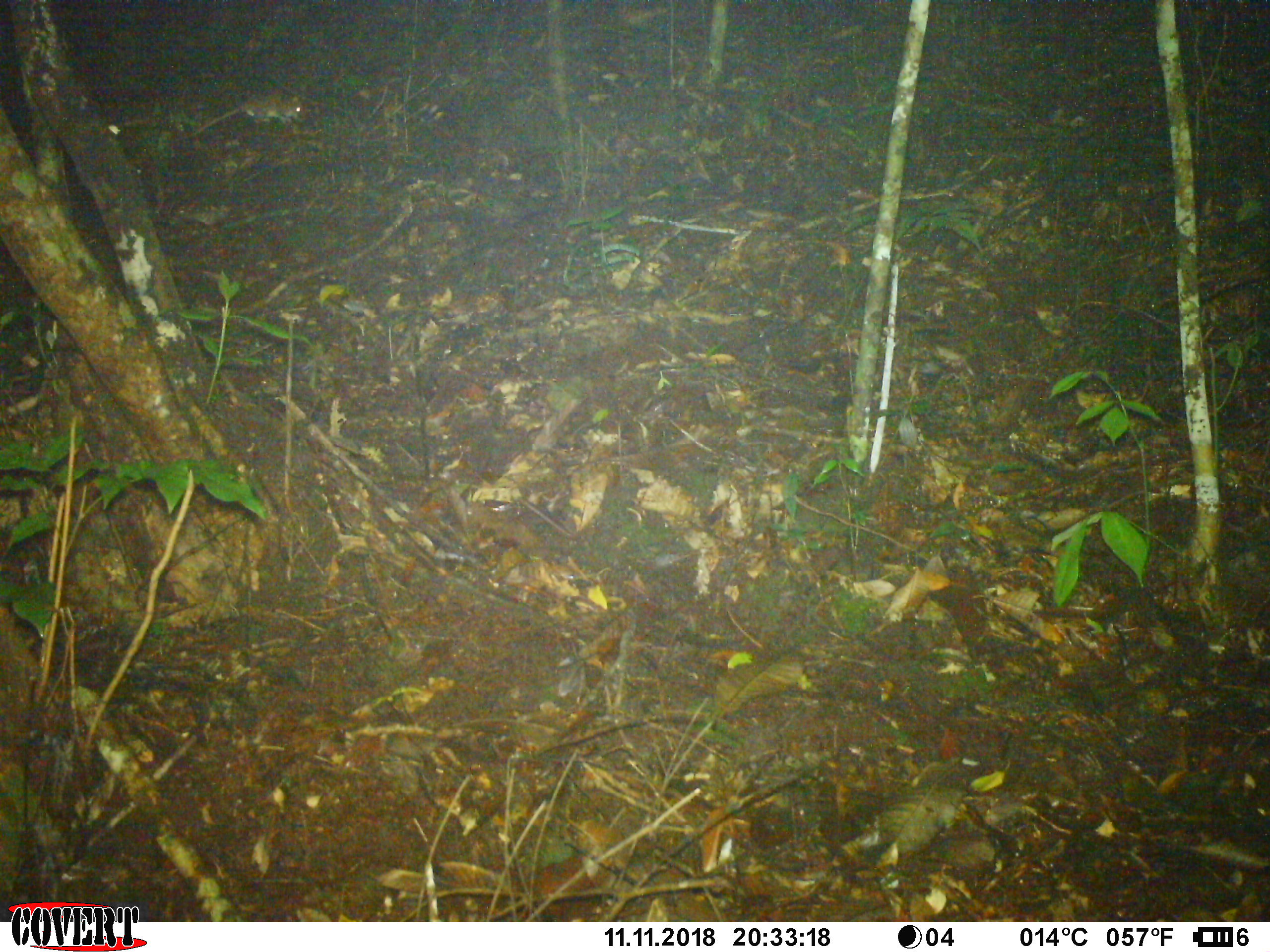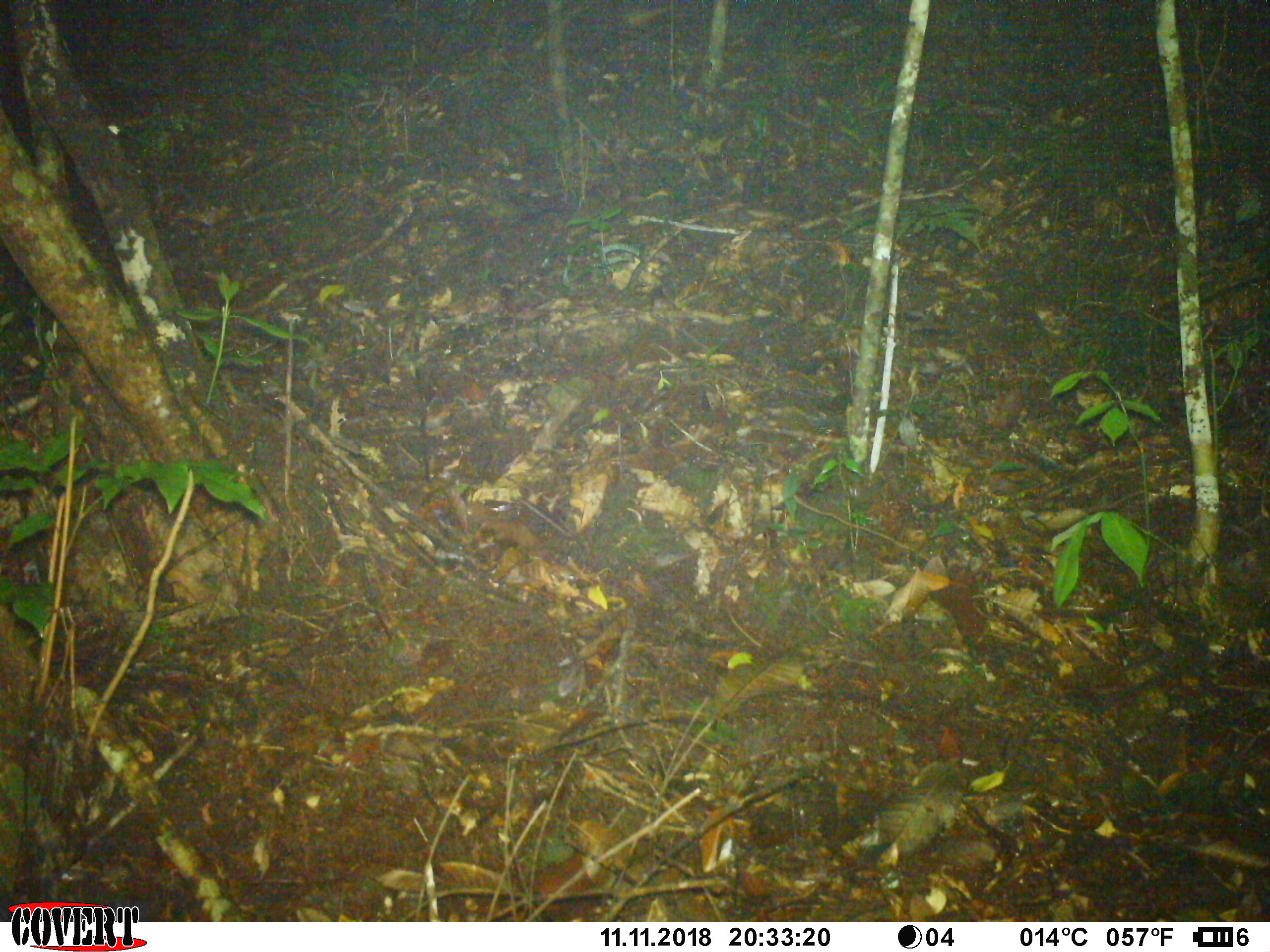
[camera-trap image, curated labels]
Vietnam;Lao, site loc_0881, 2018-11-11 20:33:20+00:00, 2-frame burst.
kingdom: Animalia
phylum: Chordata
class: Mammalia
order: Rodentia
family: Muridae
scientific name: Muridae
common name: old-world mice and rats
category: unidentified murid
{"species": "unidentified murid (old-world mice and rats) (Muridae)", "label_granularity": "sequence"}